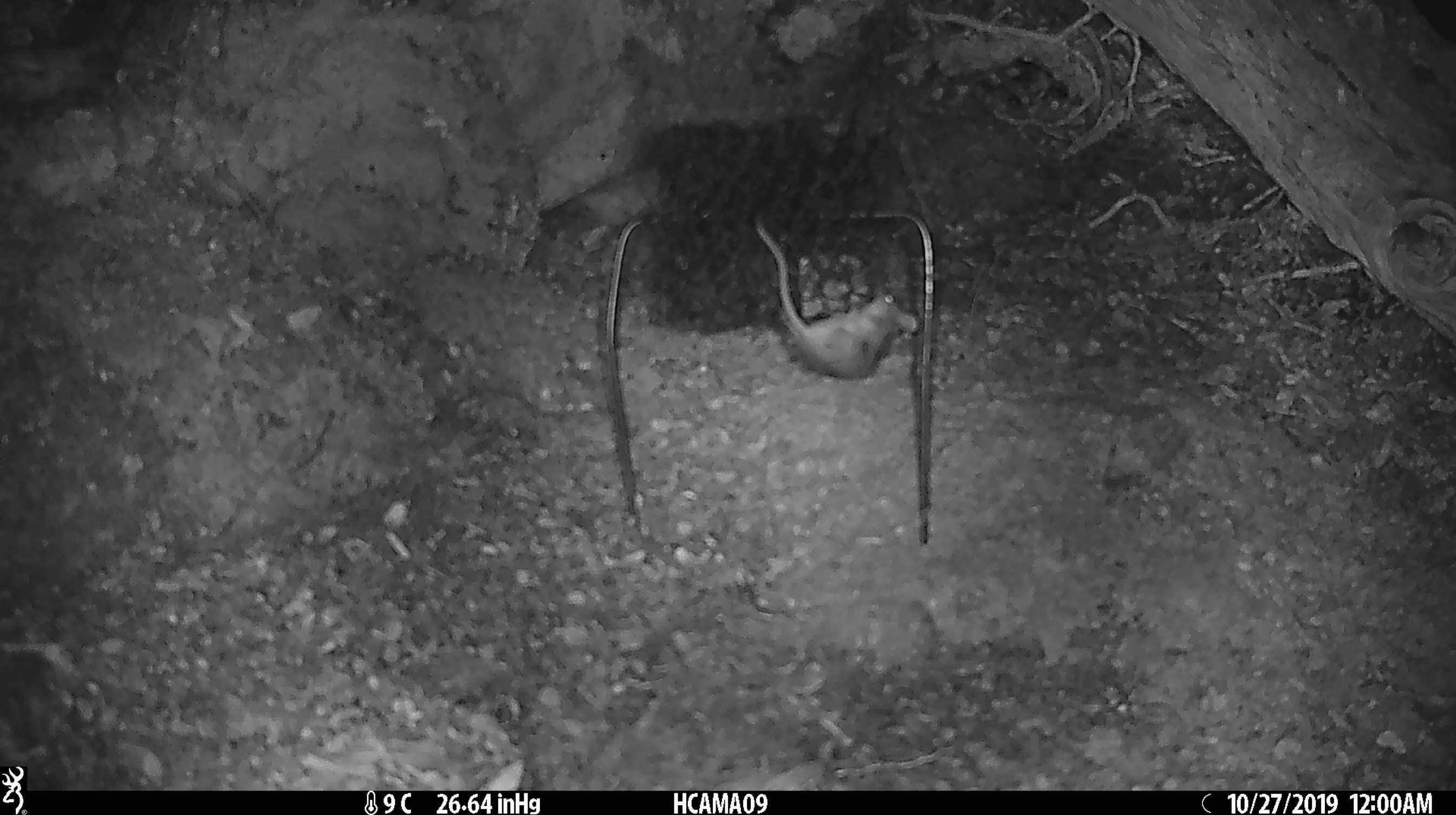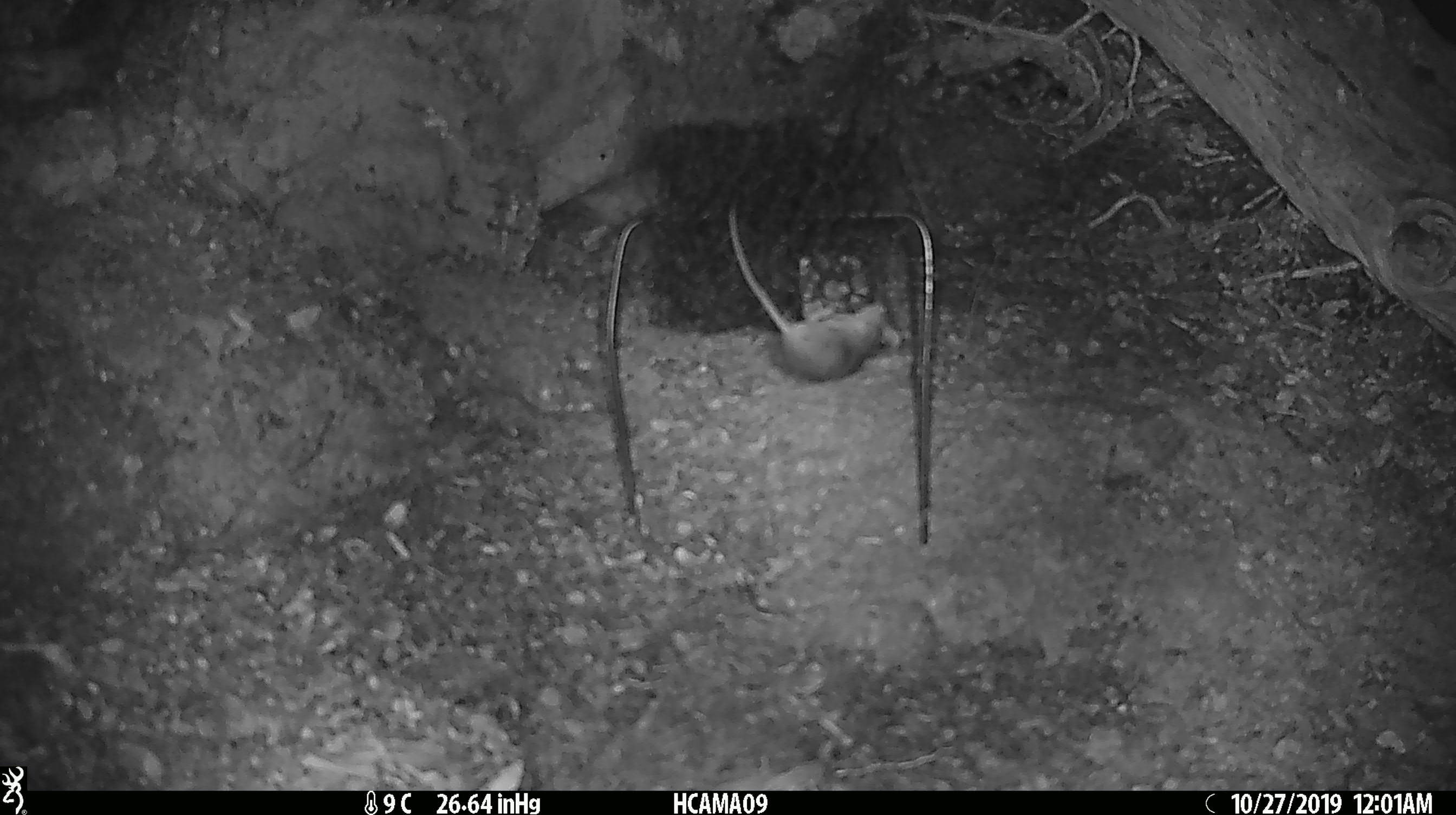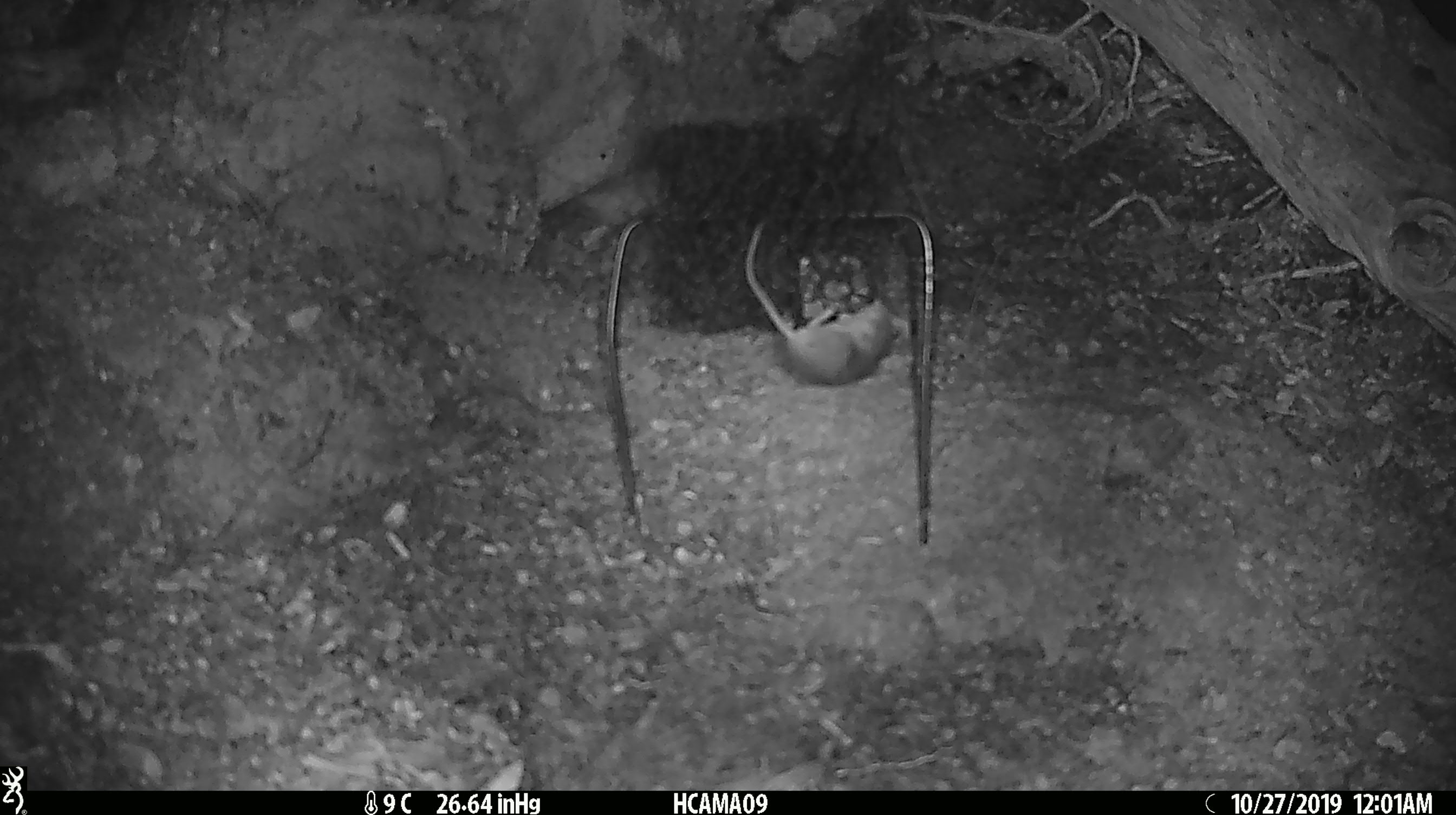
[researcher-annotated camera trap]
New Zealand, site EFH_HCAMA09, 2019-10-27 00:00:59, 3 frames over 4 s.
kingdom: Animalia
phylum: Chordata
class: Mammalia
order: Rodentia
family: Muridae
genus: Mus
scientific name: Mus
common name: mouse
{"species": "mouse (Mus)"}